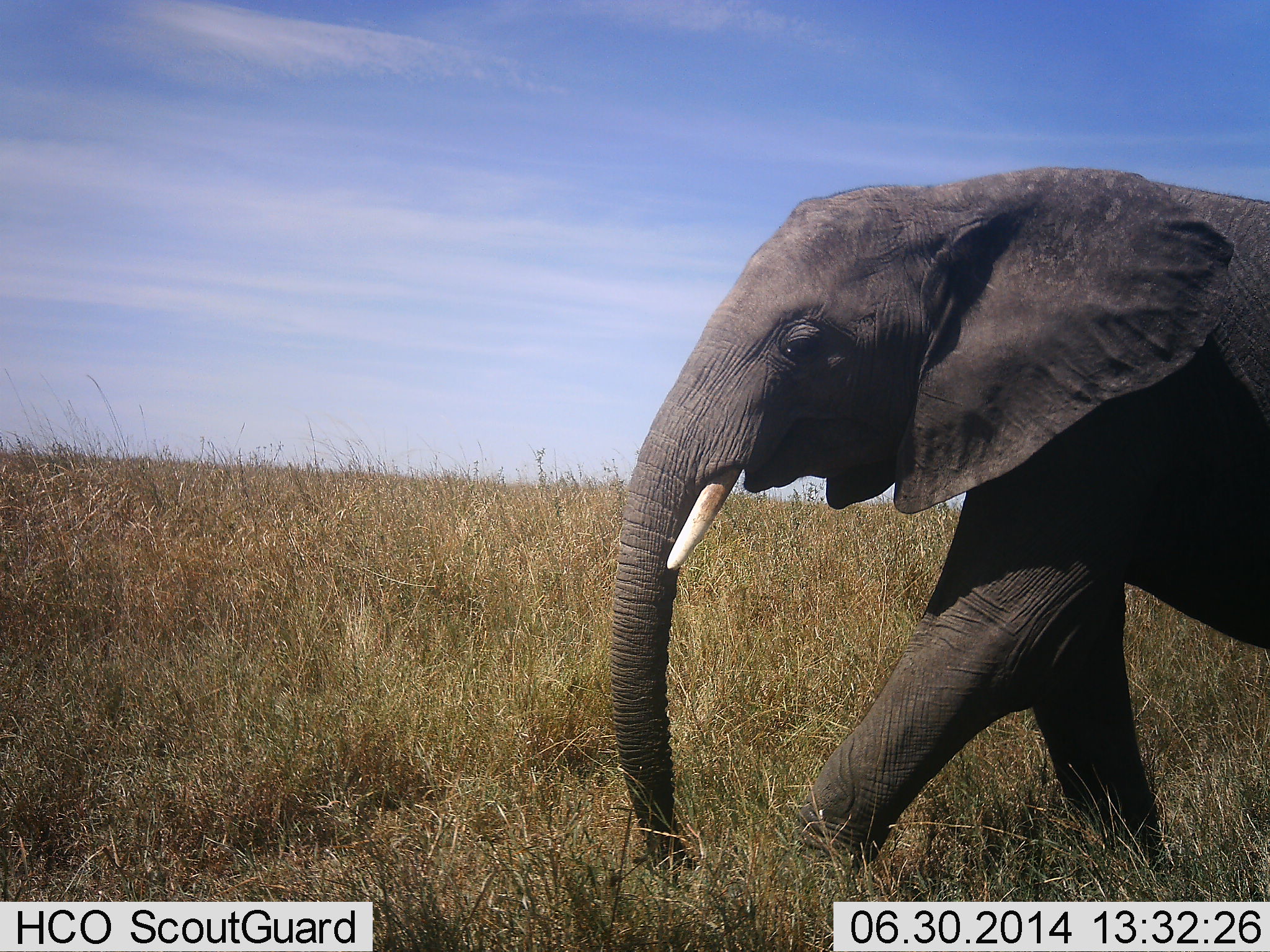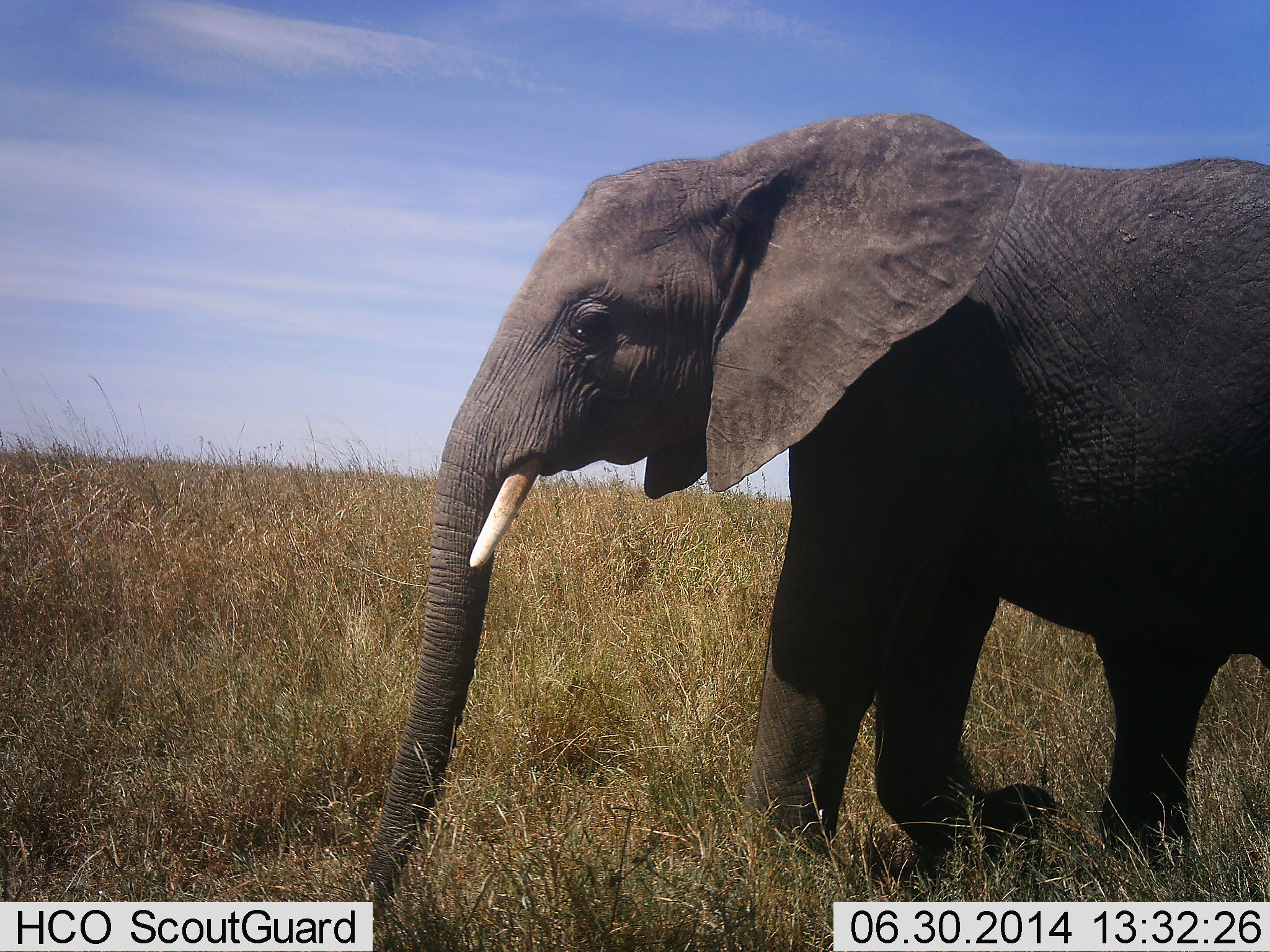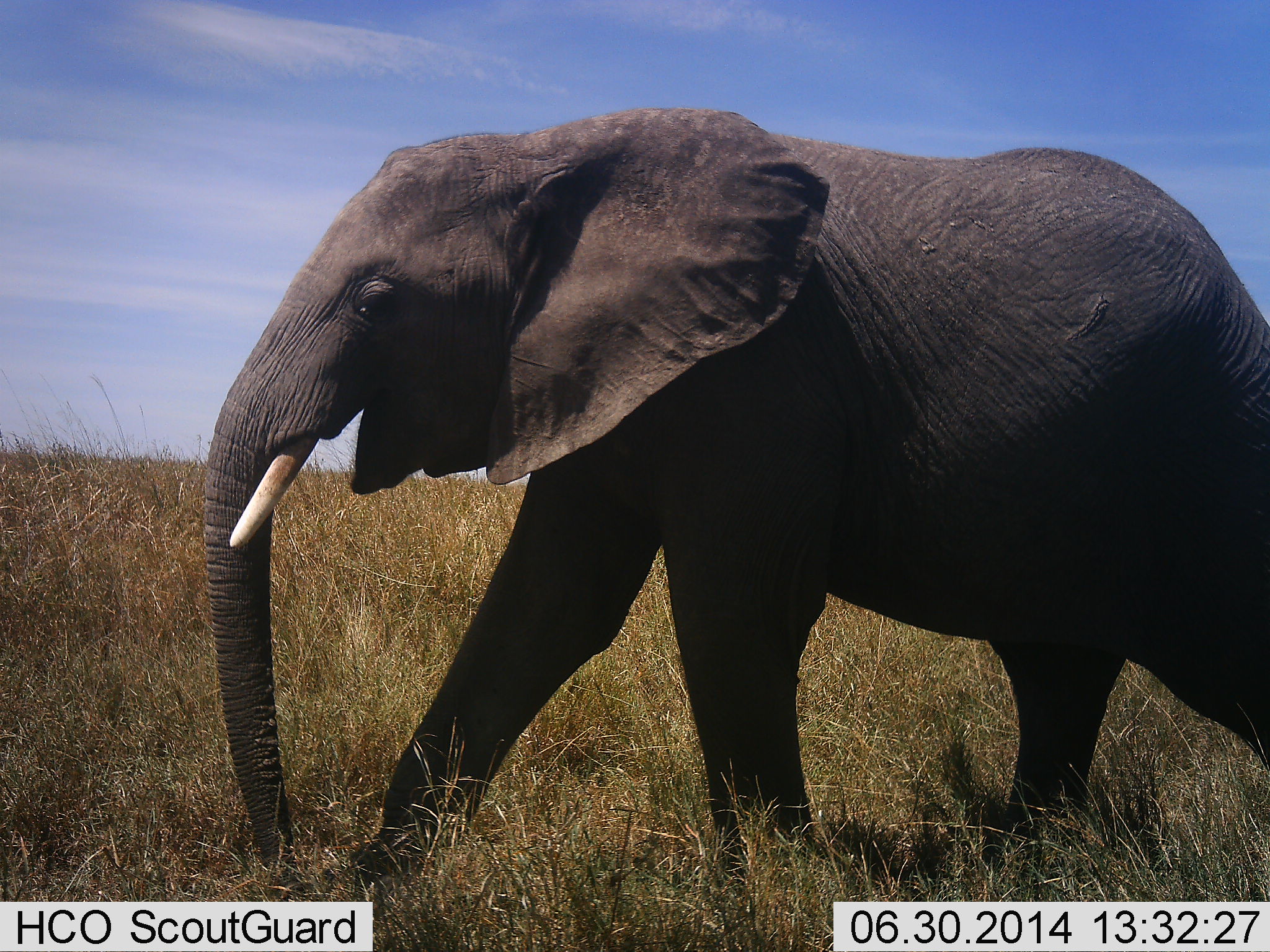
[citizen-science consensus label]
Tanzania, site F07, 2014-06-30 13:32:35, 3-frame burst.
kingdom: Animalia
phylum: Chordata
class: Mammalia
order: Proboscidea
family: Elephantidae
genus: Loxodonta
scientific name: Loxodonta africana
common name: african bush elephant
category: elephant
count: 1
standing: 10%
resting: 0%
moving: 90%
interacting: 0%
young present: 0%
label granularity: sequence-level